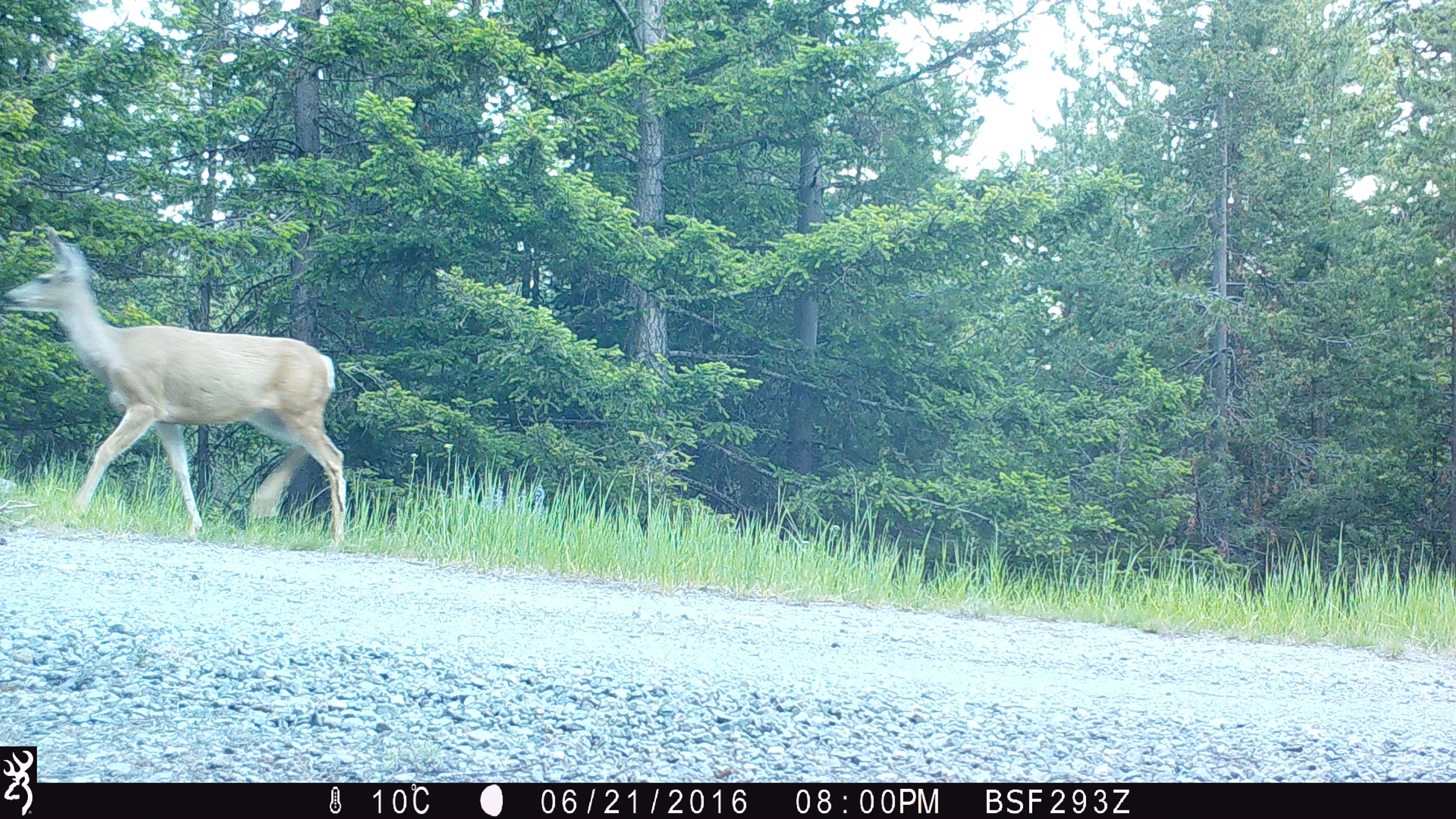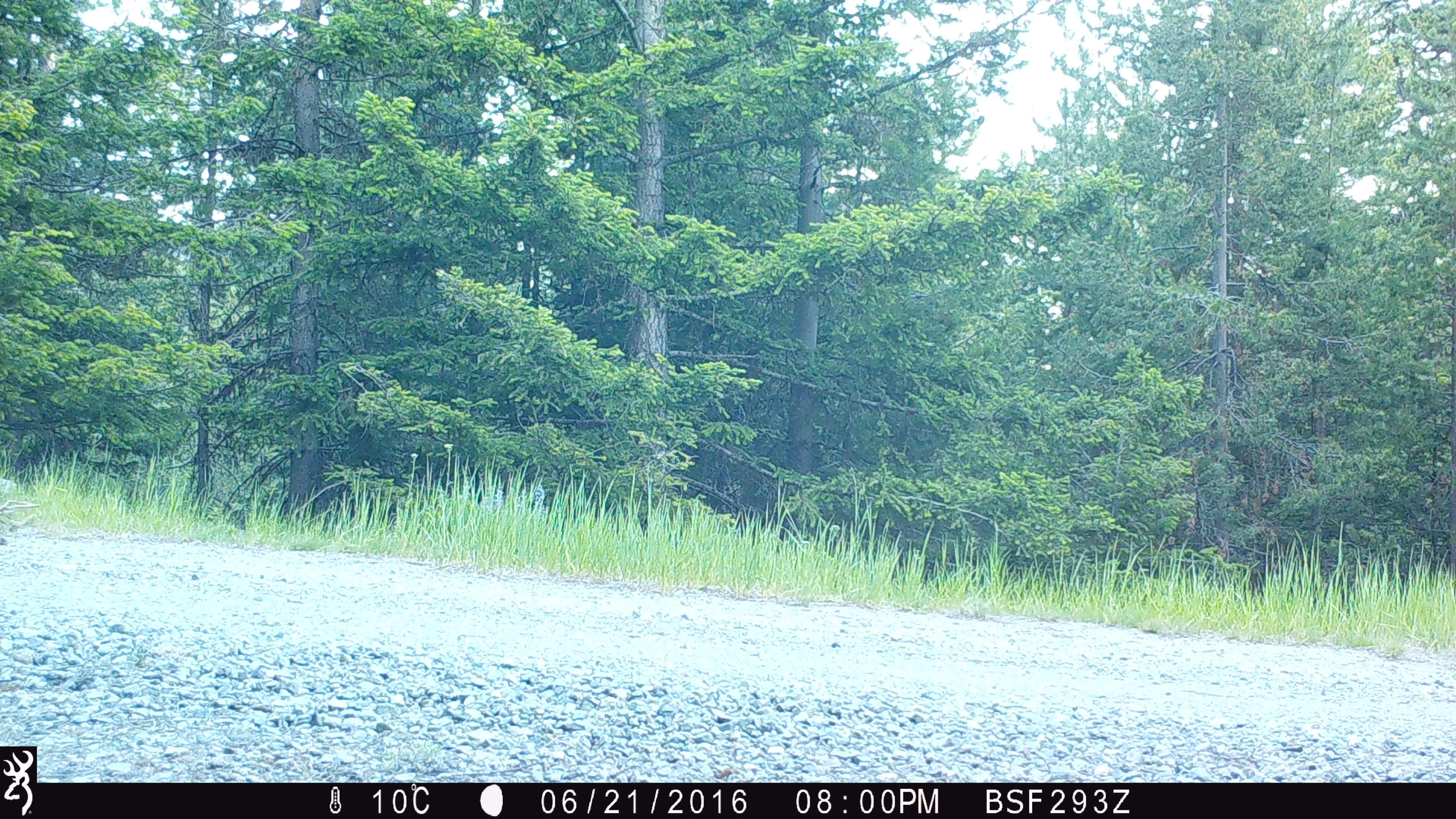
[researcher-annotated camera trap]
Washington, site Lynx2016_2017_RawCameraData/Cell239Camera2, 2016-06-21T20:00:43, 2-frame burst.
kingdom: Animalia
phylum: Chordata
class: Mammalia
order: Artiodactyla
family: Cervidae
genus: Odocoileus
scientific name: Odocoileus hemionus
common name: mule deer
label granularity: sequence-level